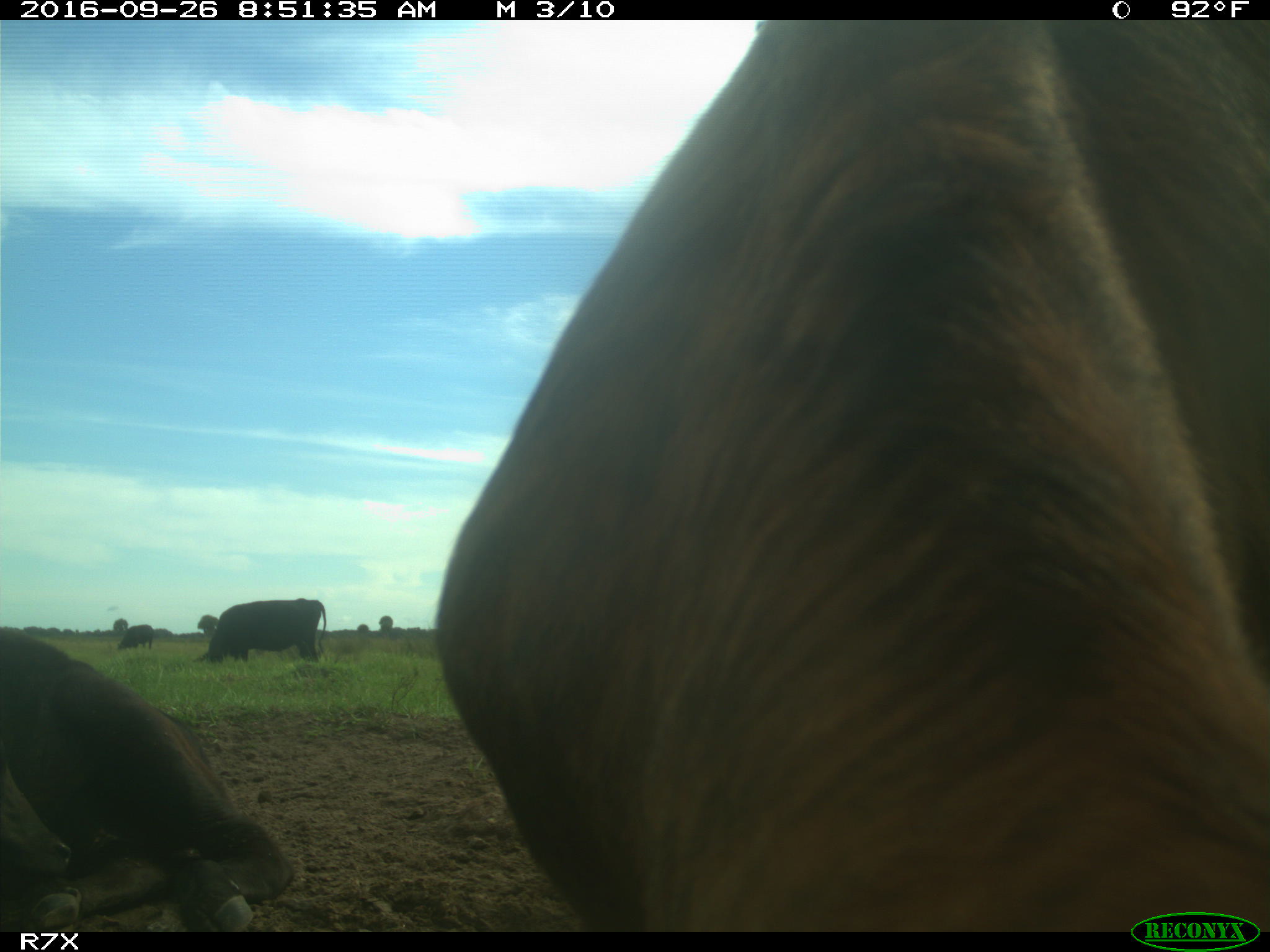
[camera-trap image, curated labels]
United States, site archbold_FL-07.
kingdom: Animalia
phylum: Chordata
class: Mammalia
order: Artiodactyla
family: Bovidae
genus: Bos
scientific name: Bos taurus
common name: domestic cow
Bos taurus (domestic cow).